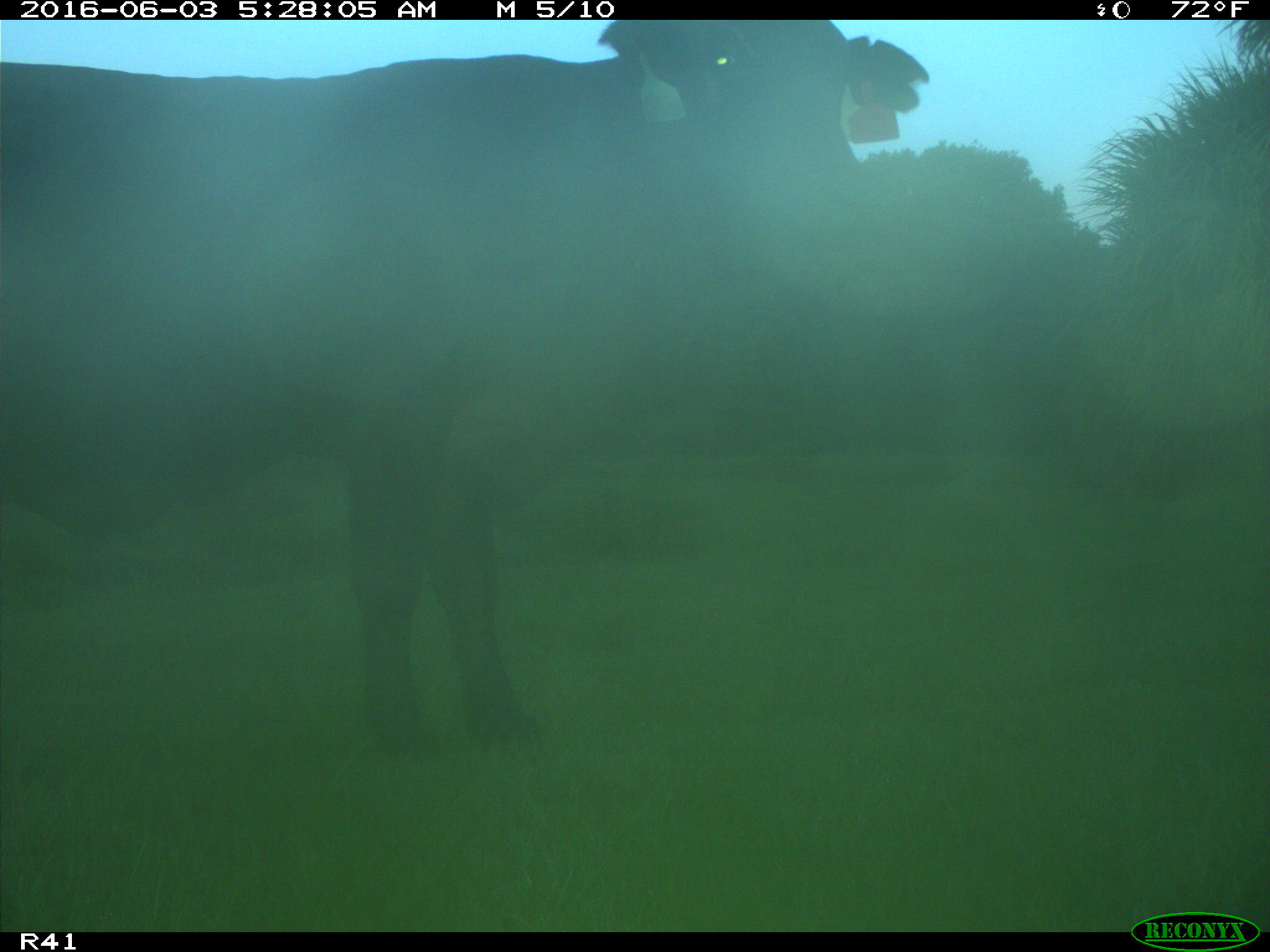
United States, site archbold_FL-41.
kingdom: Animalia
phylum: Chordata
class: Mammalia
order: Artiodactyla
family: Bovidae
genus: Bos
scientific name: Bos taurus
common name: domestic cow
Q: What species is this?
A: Bos taurus (domestic cow).